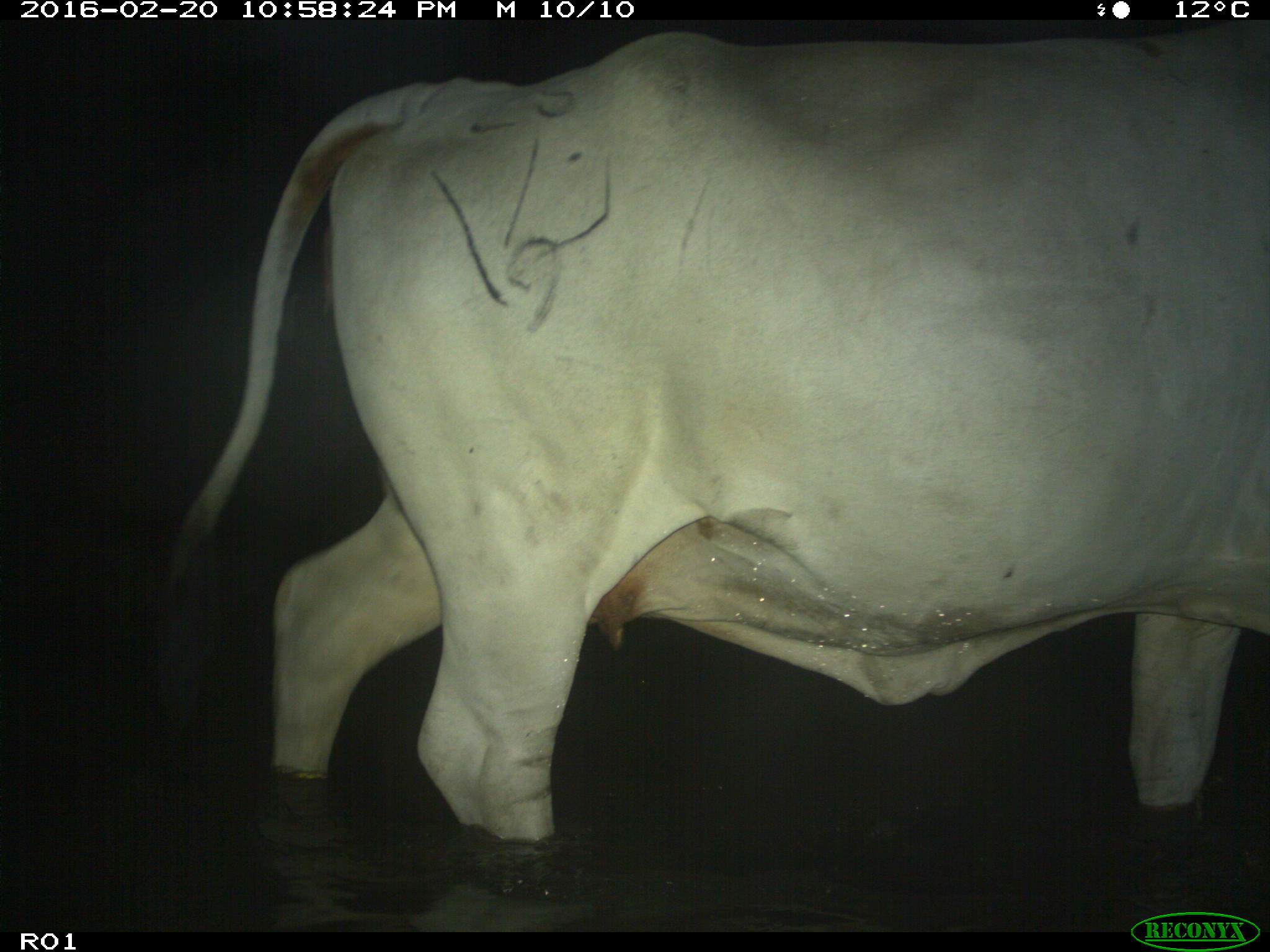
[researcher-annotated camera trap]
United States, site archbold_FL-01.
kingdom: Animalia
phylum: Chordata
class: Mammalia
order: Artiodactyla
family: Bovidae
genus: Bos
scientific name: Bos taurus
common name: domestic cow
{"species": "Bos taurus (domestic cow)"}